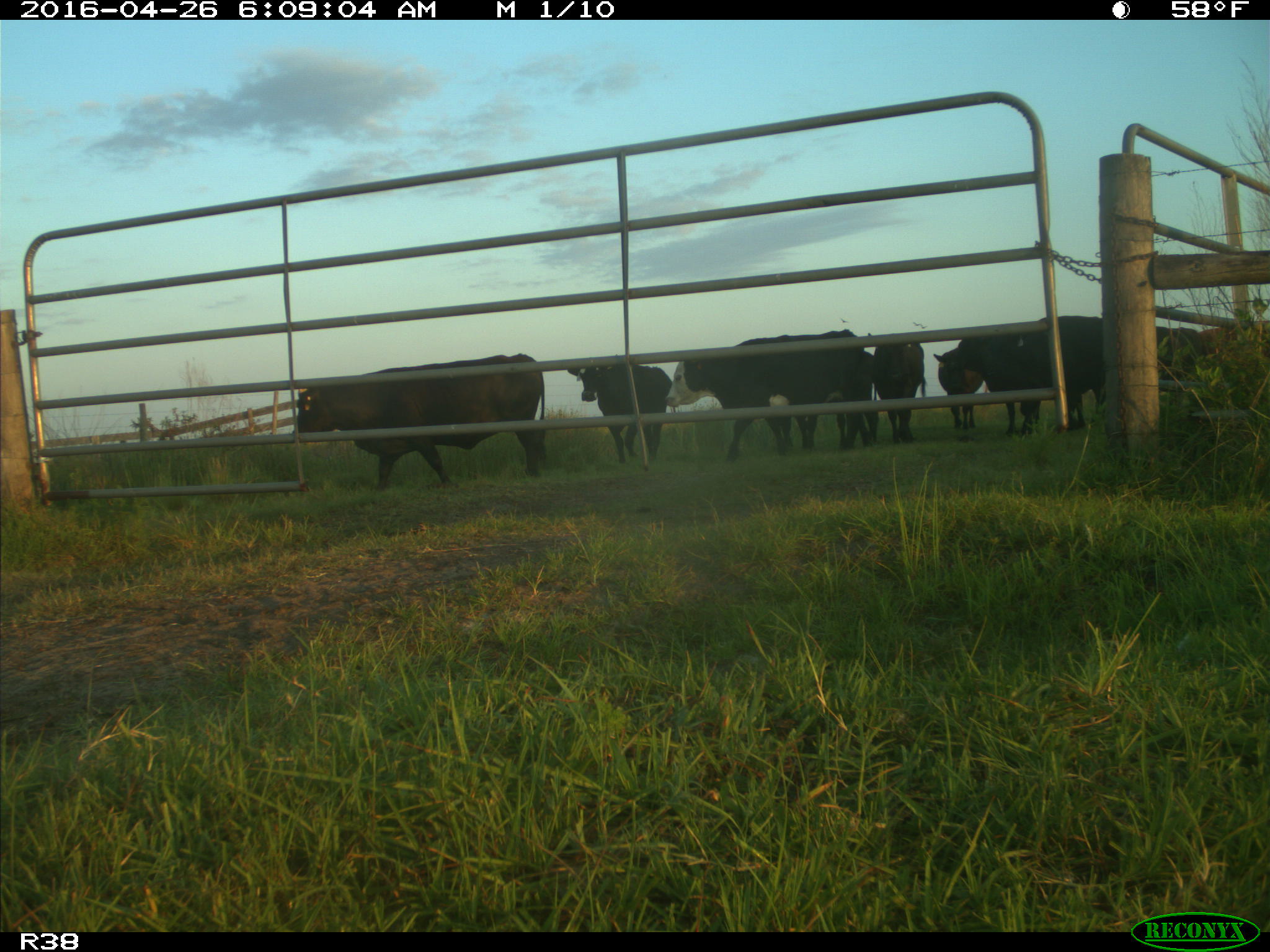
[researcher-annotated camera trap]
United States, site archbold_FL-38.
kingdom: Animalia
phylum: Chordata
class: Mammalia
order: Artiodactyla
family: Bovidae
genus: Bos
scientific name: Bos taurus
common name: domestic cow